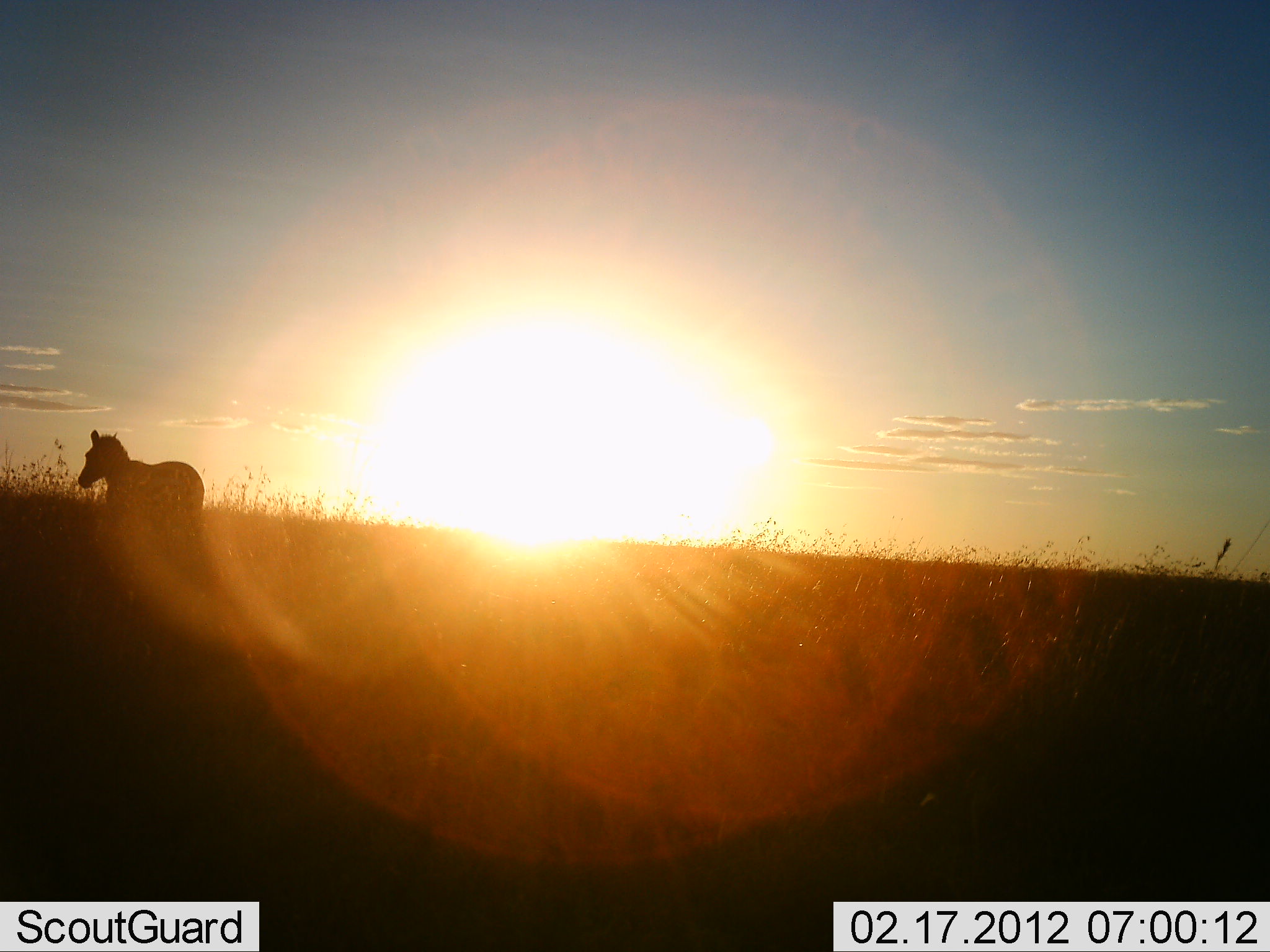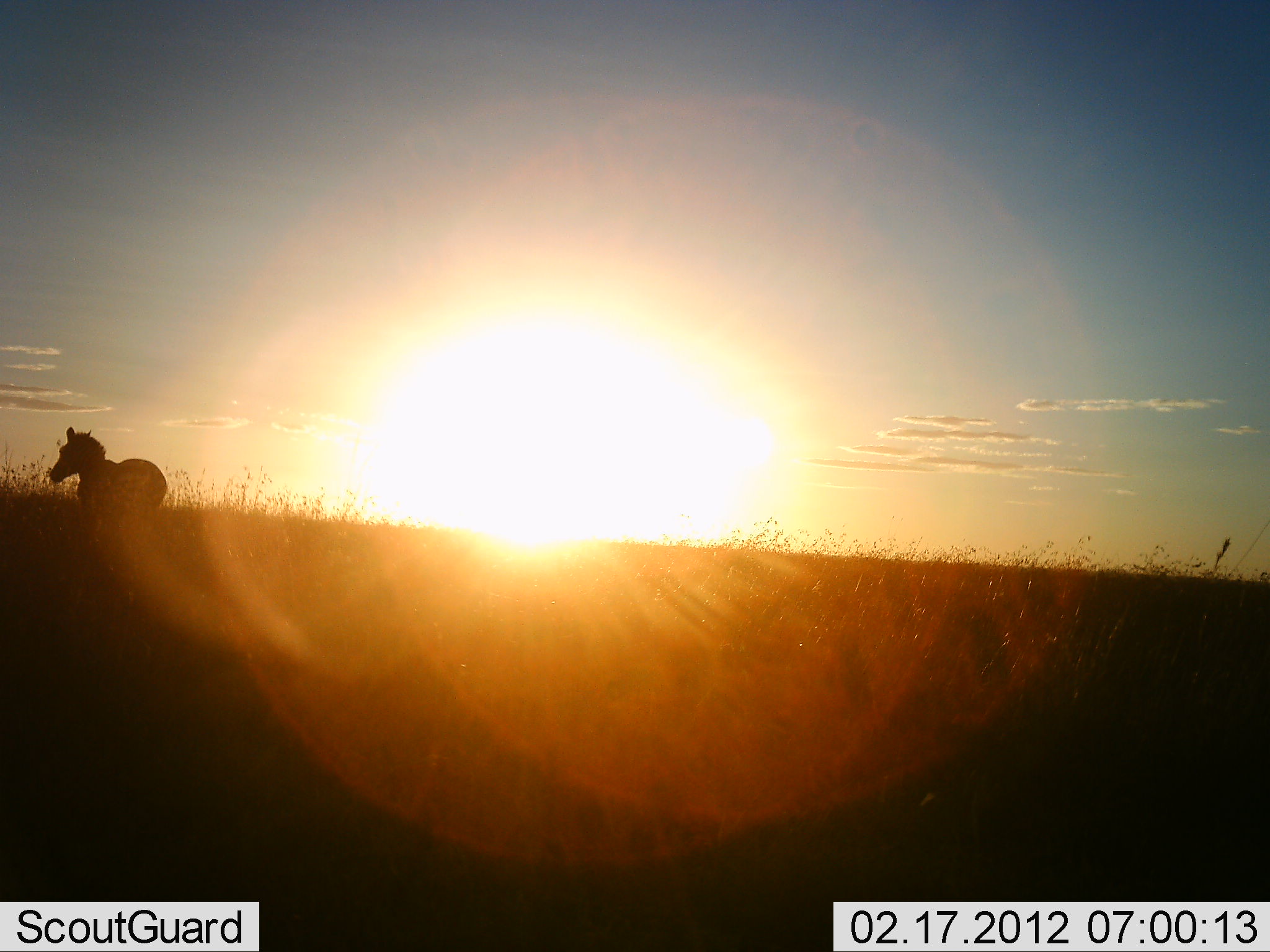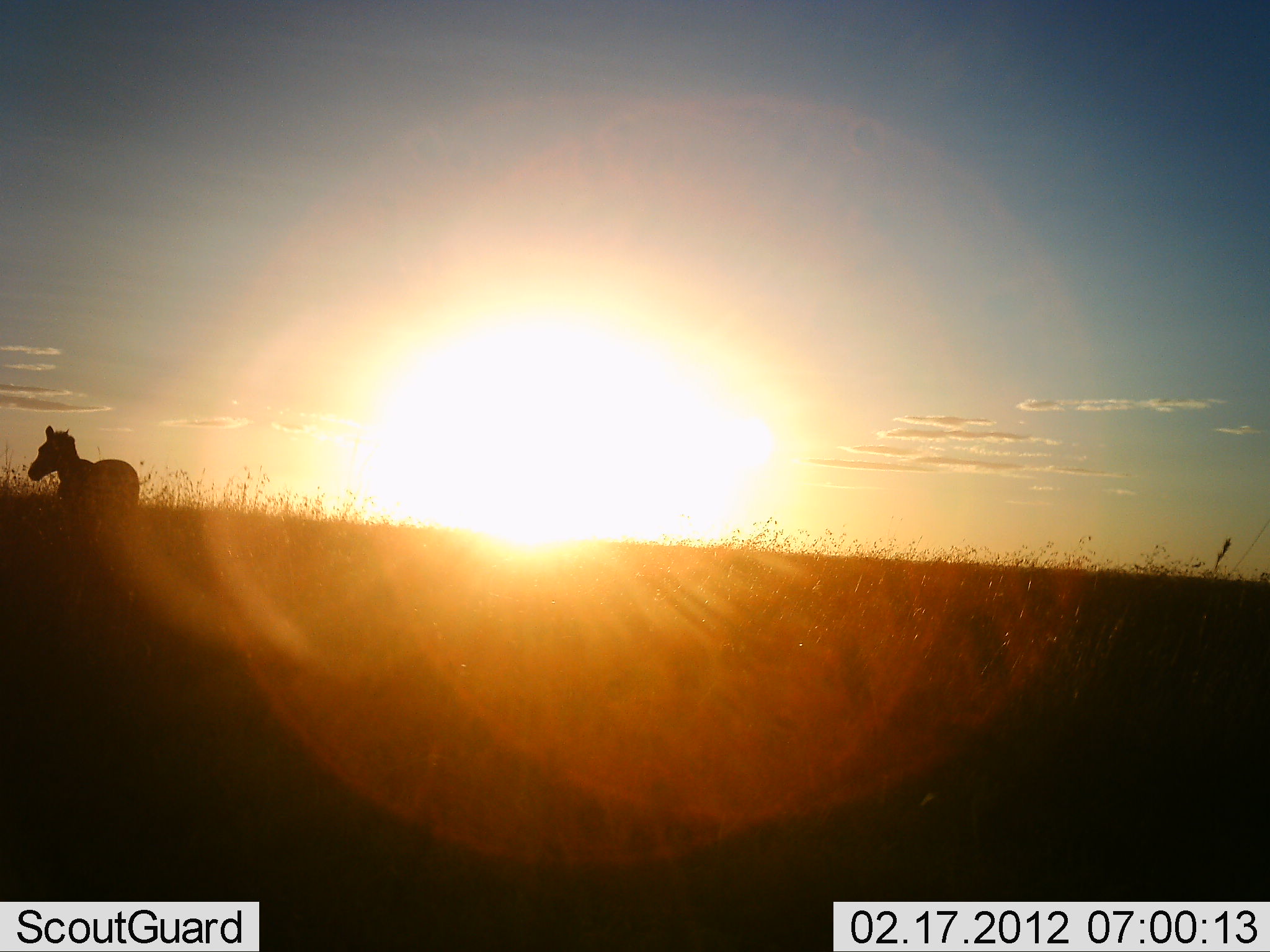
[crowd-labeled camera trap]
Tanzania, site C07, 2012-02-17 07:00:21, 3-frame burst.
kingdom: Animalia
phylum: Chordata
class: Mammalia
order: Perissodactyla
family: Equidae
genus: Equus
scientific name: Equus quagga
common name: plains zebra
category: zebra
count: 1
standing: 15%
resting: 0%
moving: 93%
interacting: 0%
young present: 0%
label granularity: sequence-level